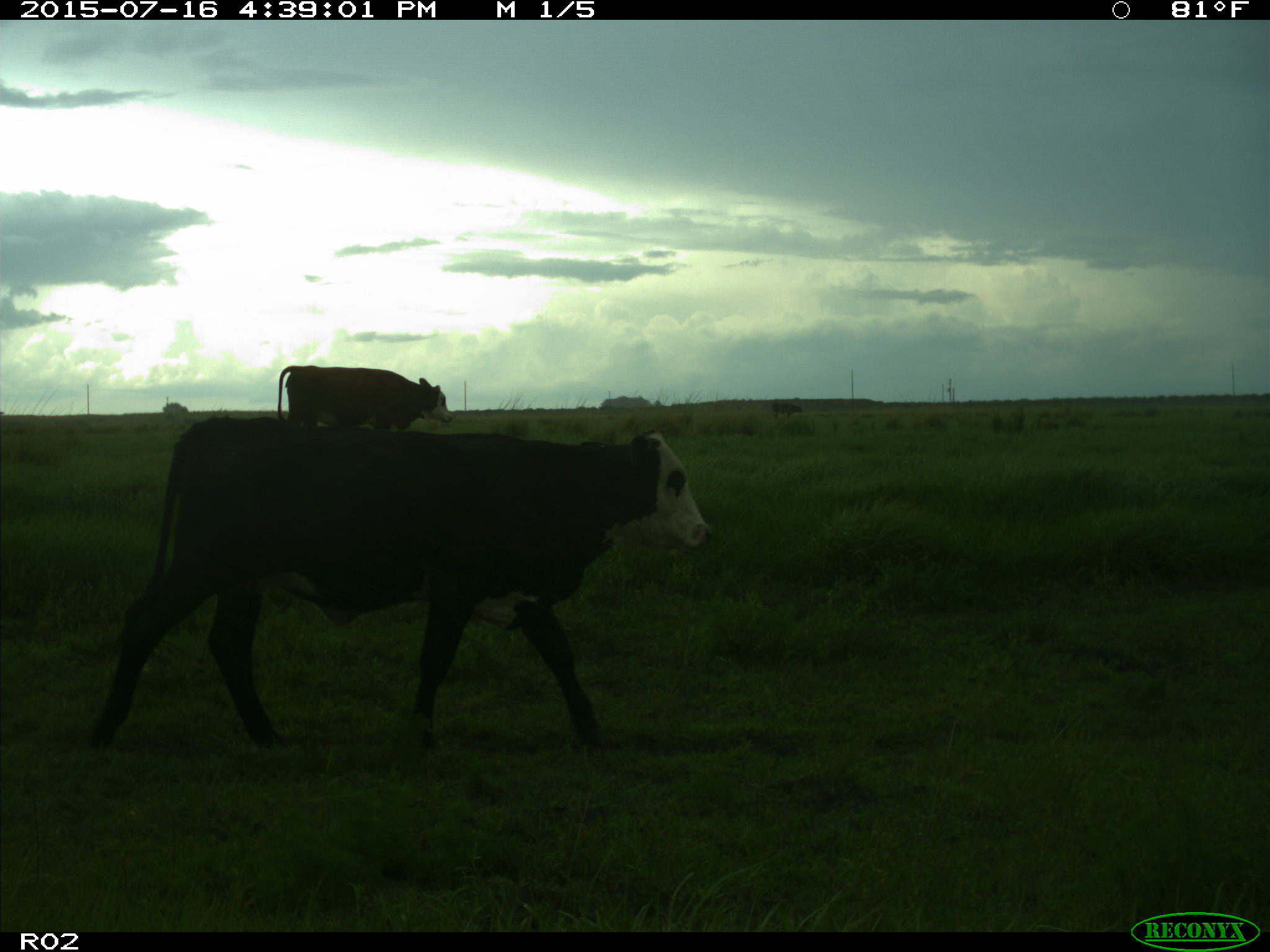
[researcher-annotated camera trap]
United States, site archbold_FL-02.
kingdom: Animalia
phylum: Chordata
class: Mammalia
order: Artiodactyla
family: Bovidae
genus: Bos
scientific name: Bos taurus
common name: domestic cow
Bos taurus (domestic cow).